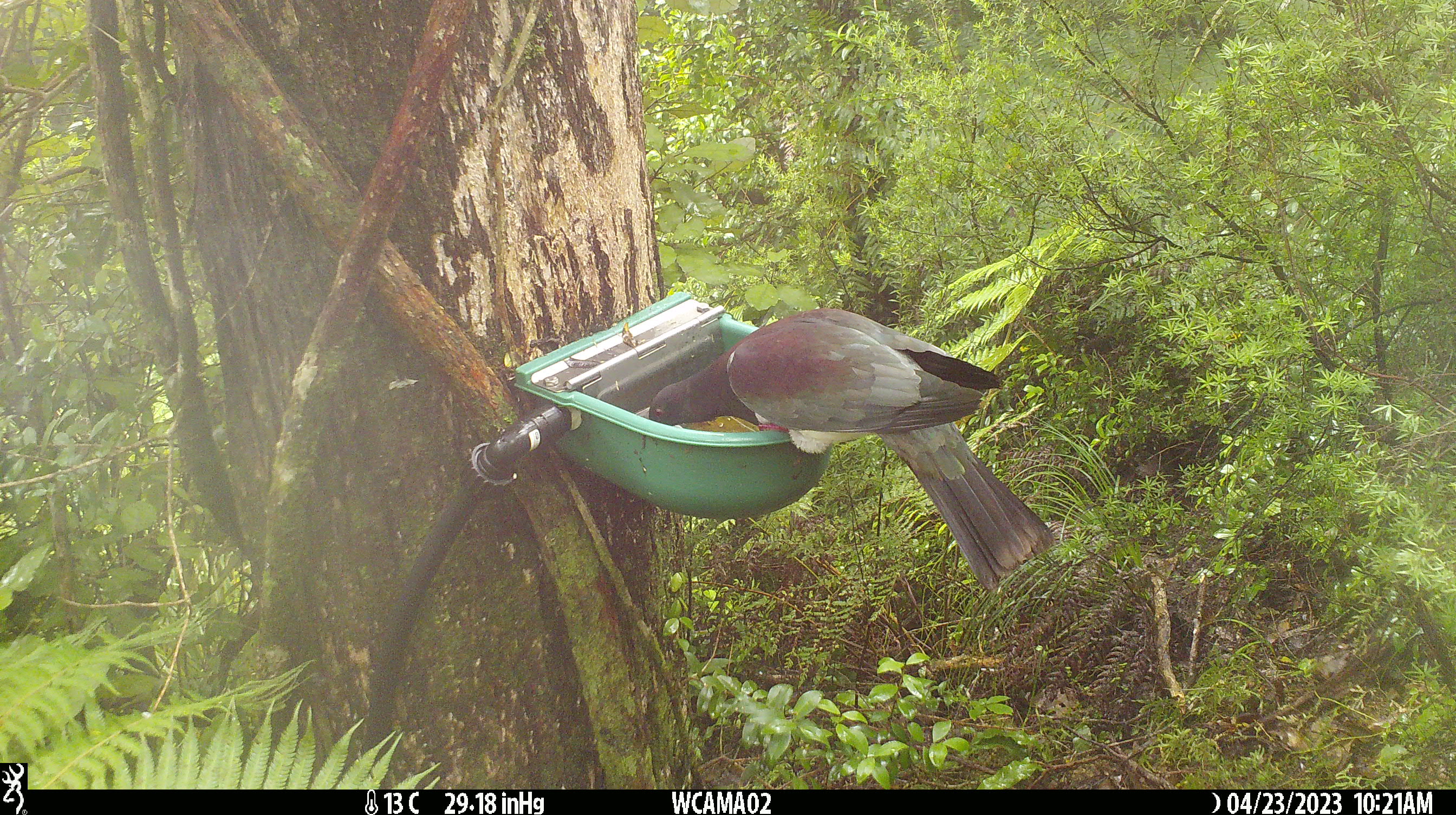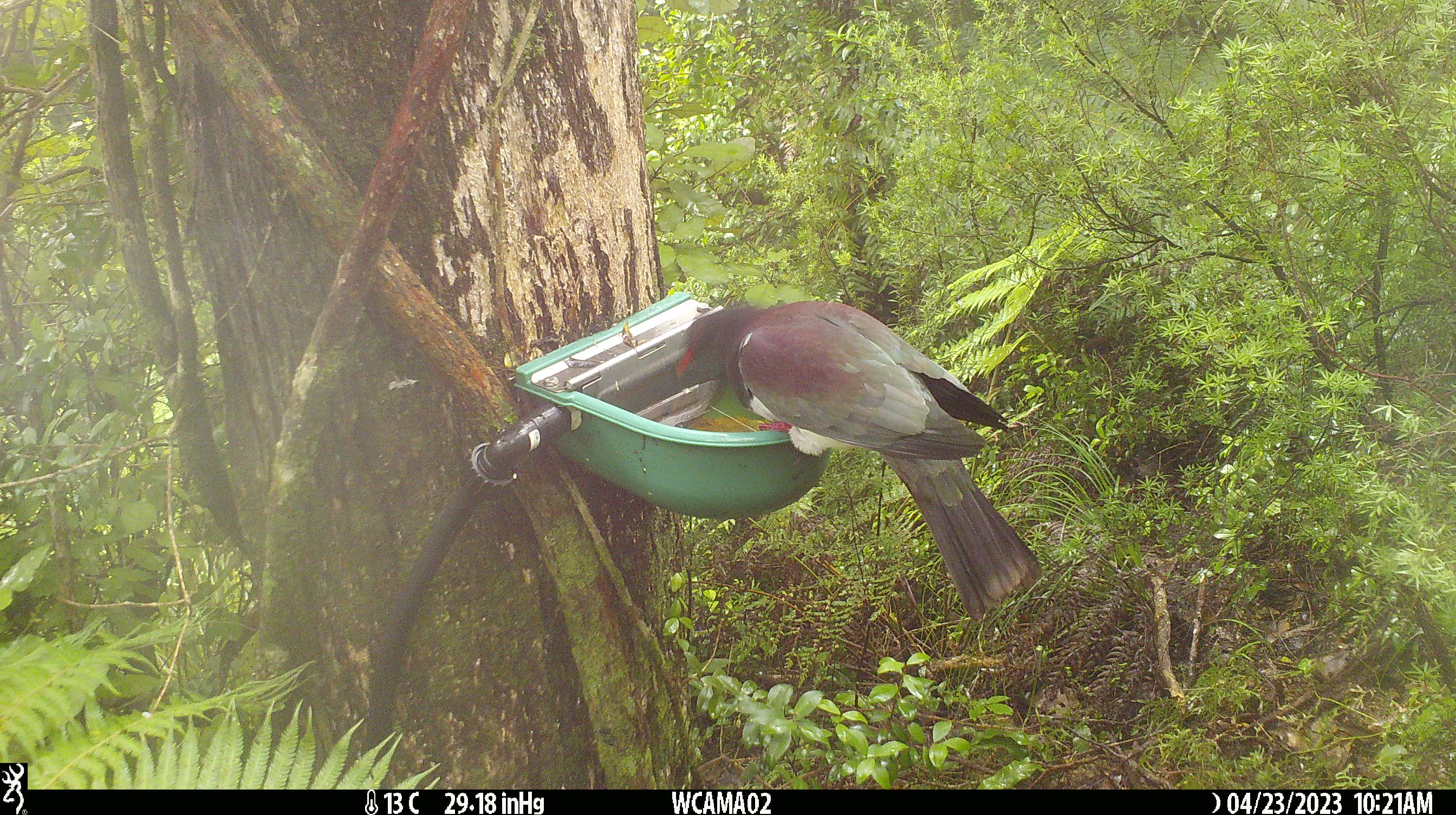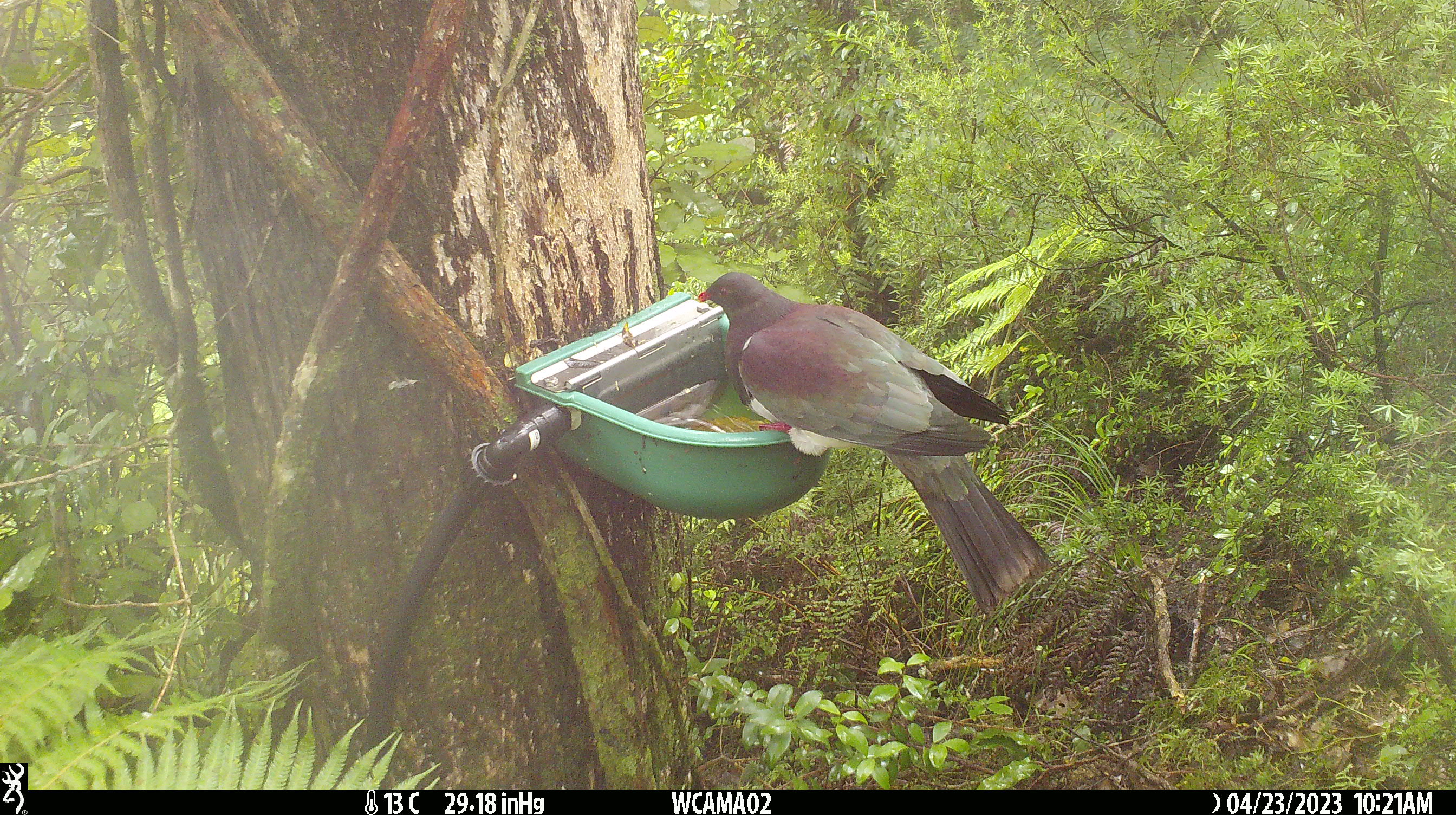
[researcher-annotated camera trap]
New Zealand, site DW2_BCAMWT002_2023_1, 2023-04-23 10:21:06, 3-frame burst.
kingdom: Animalia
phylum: Chordata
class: Aves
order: Columbiformes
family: Columbidae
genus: Hemiphaga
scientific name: Hemiphaga novaeseelandiae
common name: new zealand pigeon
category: kereru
Kereru (new zealand pigeon) (Hemiphaga novaeseelandiae).